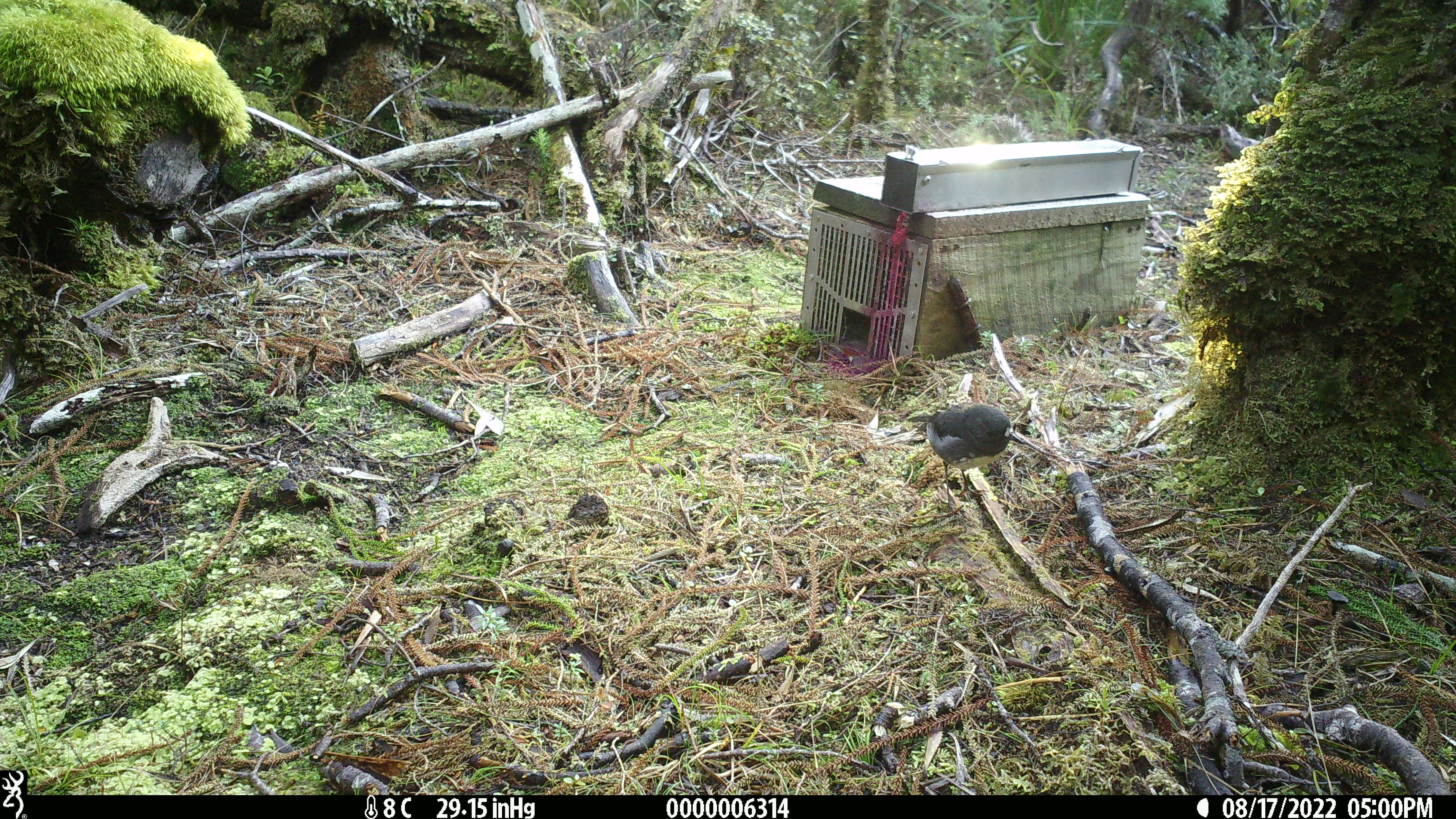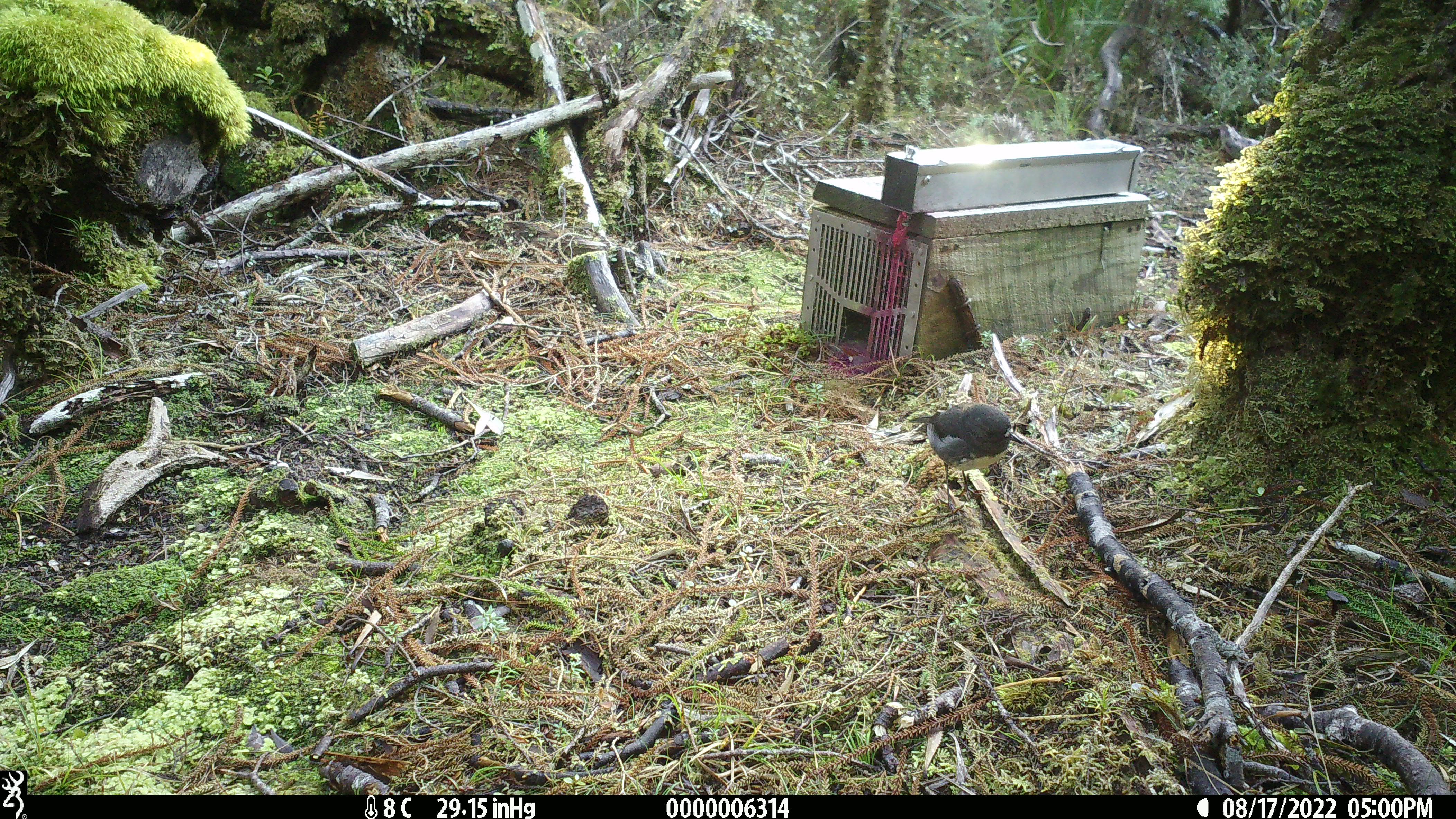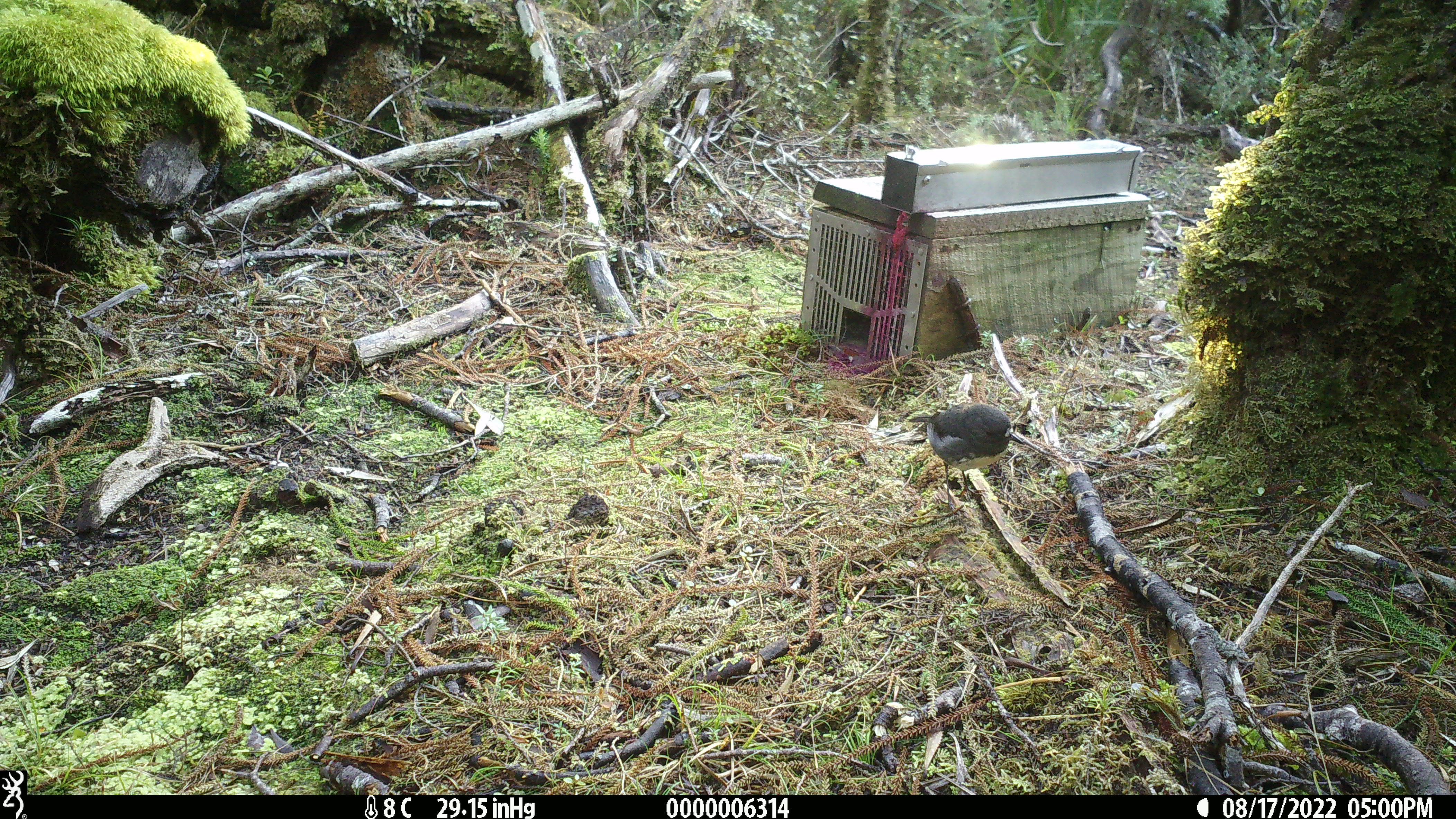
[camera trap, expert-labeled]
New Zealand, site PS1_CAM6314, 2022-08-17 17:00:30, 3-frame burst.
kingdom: Animalia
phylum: Chordata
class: Aves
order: Passeriformes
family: Petroicidae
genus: Petroica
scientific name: Petroica australis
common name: new zealand robin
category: robin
Robin (new zealand robin) (Petroica australis).